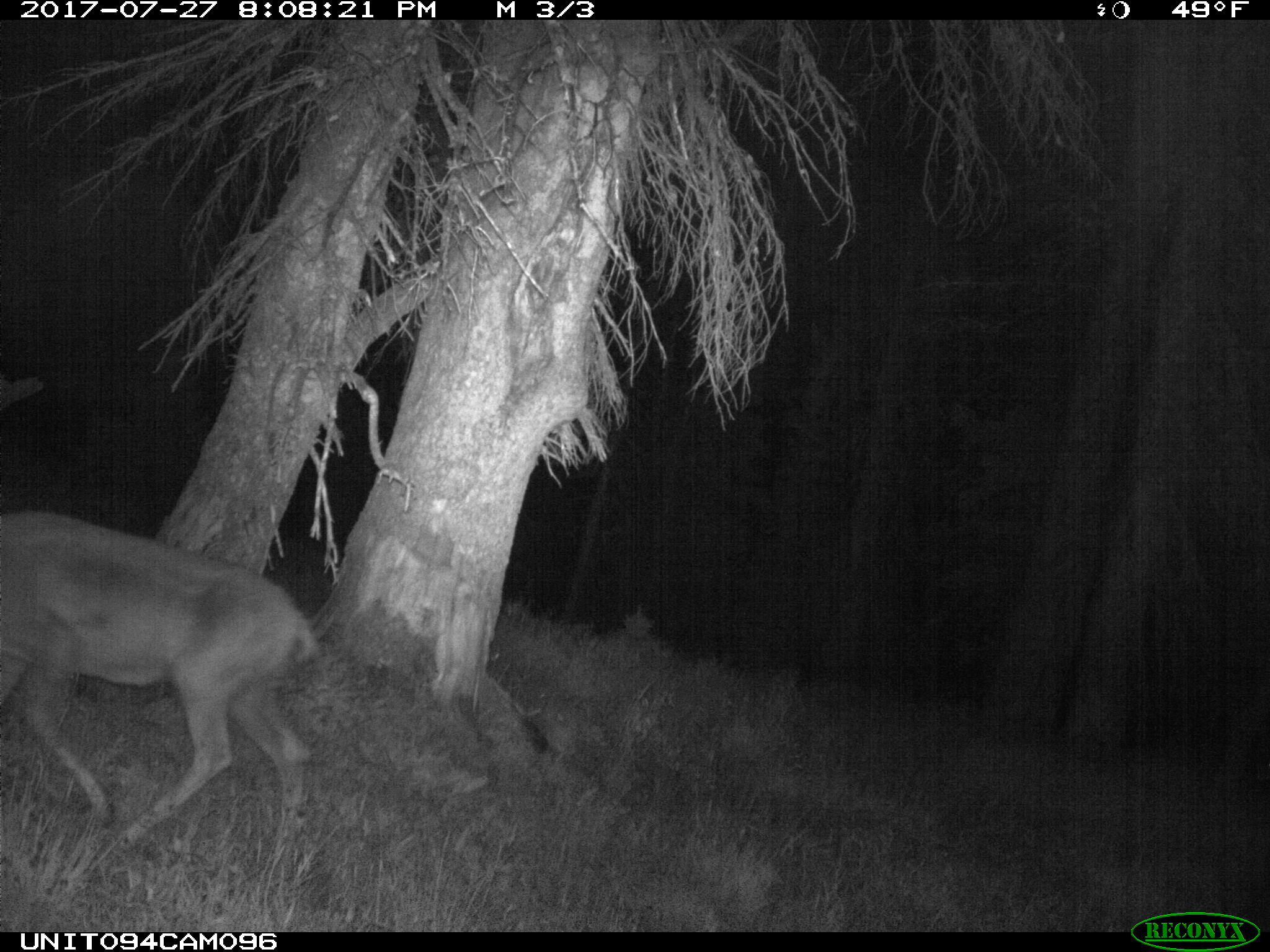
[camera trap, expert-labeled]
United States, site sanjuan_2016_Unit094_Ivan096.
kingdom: Animalia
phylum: Chordata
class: Mammalia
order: Artiodactyla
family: Cervidae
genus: Odocoileus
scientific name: Odocoileus hemionus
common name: mule deer